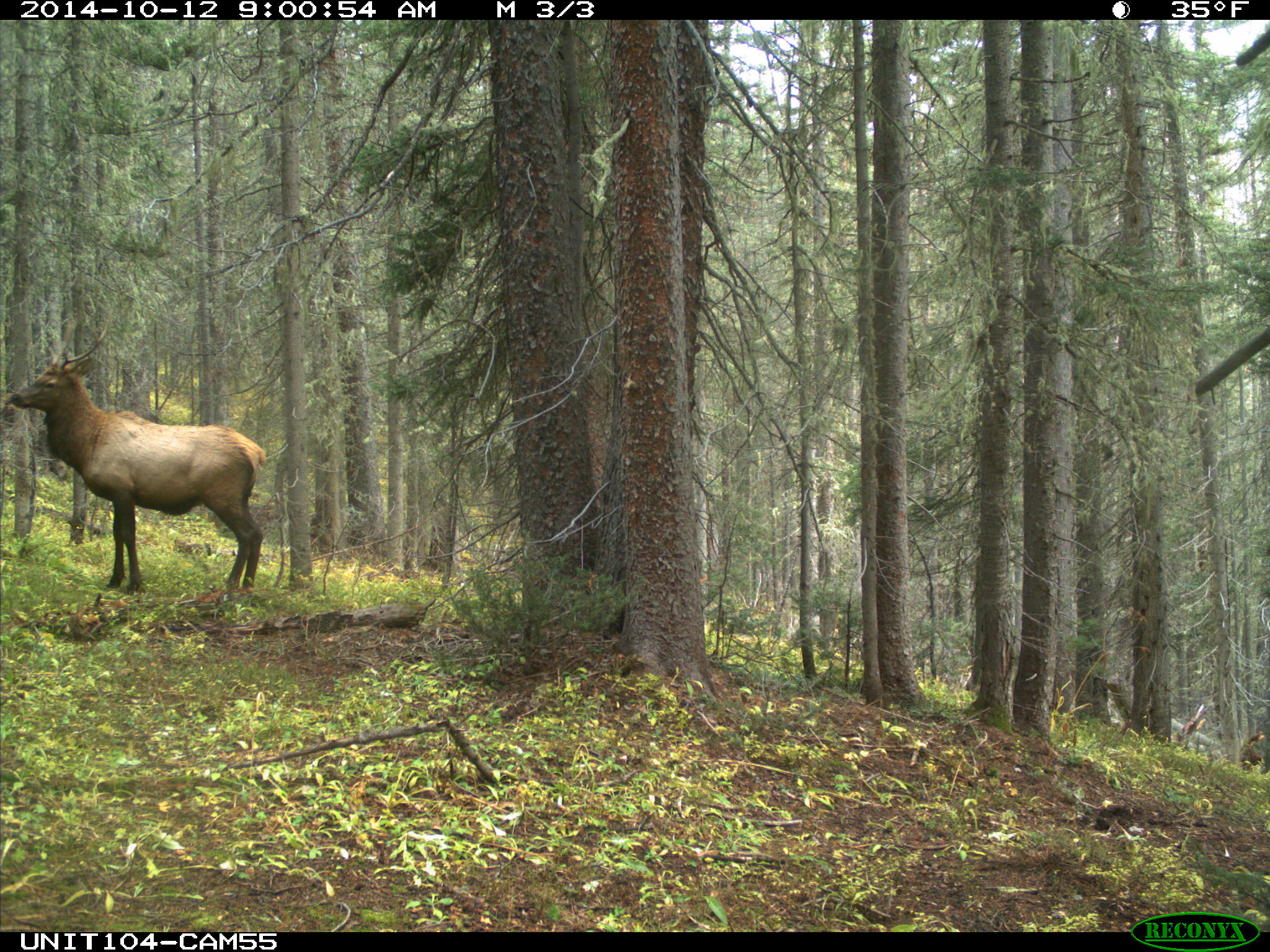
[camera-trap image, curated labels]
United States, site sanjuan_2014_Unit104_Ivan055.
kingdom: Animalia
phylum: Chordata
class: Mammalia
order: Artiodactyla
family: Cervidae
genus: Cervus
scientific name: Cervus elaphus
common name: red deer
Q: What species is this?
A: Cervus elaphus (red deer).